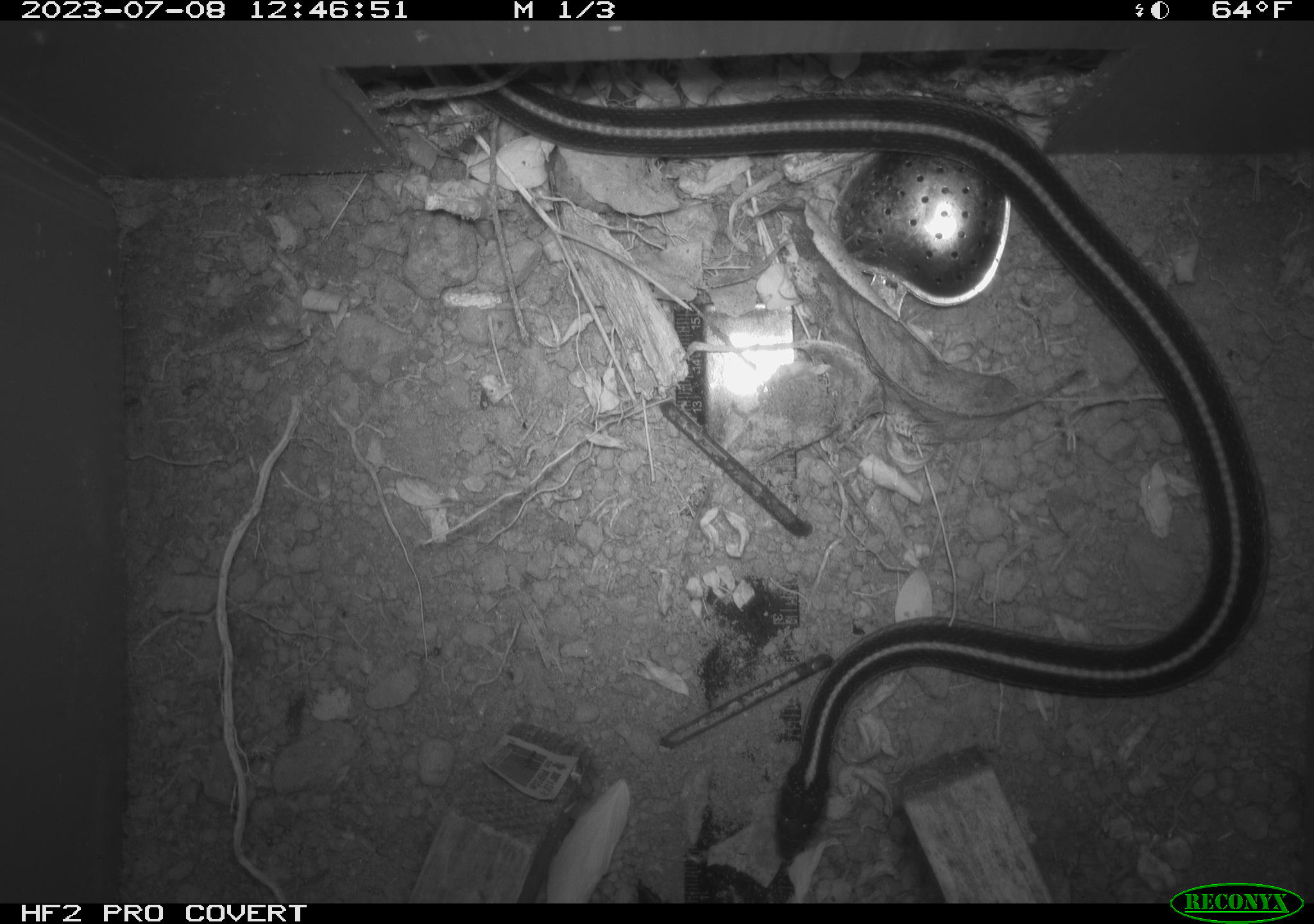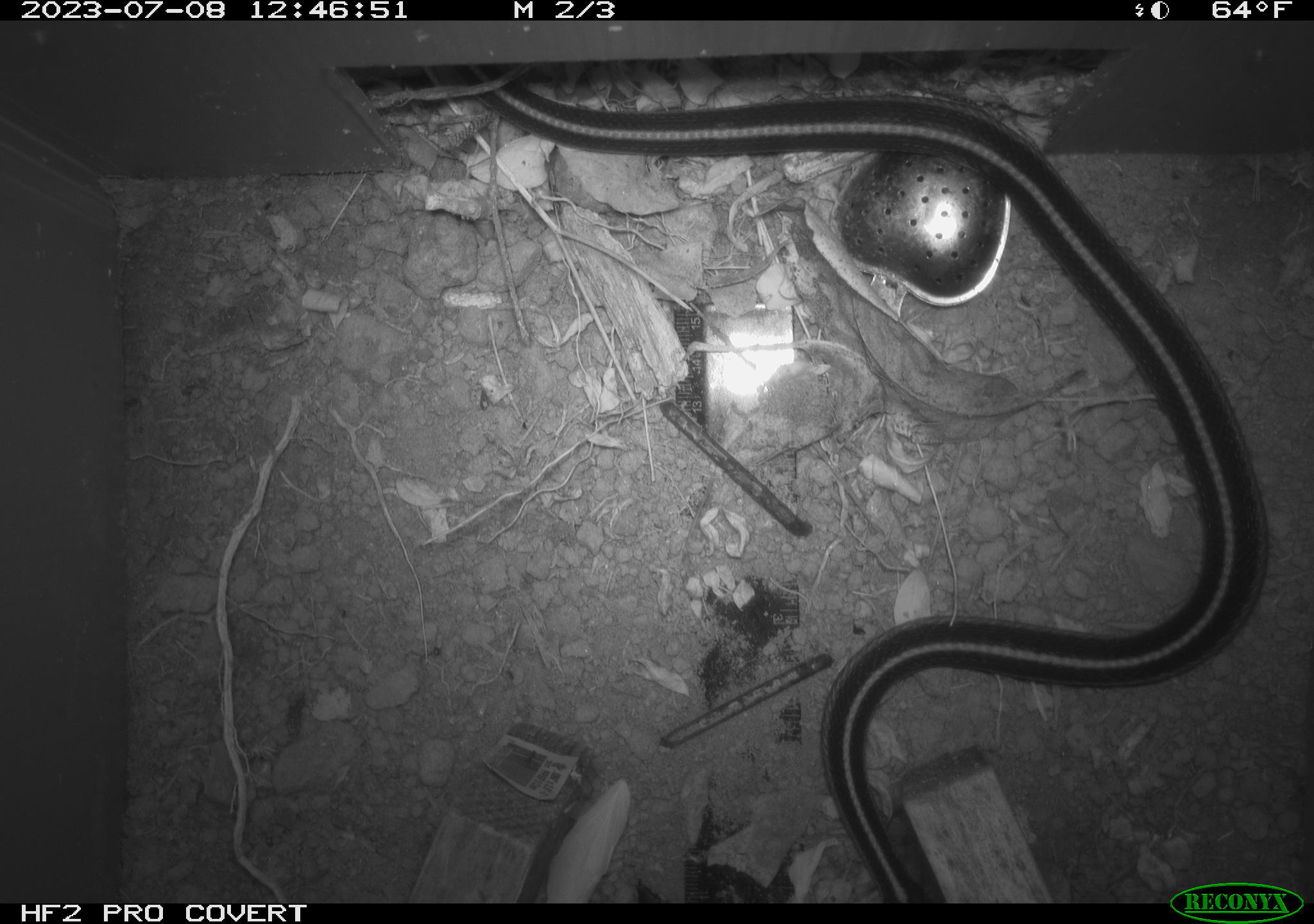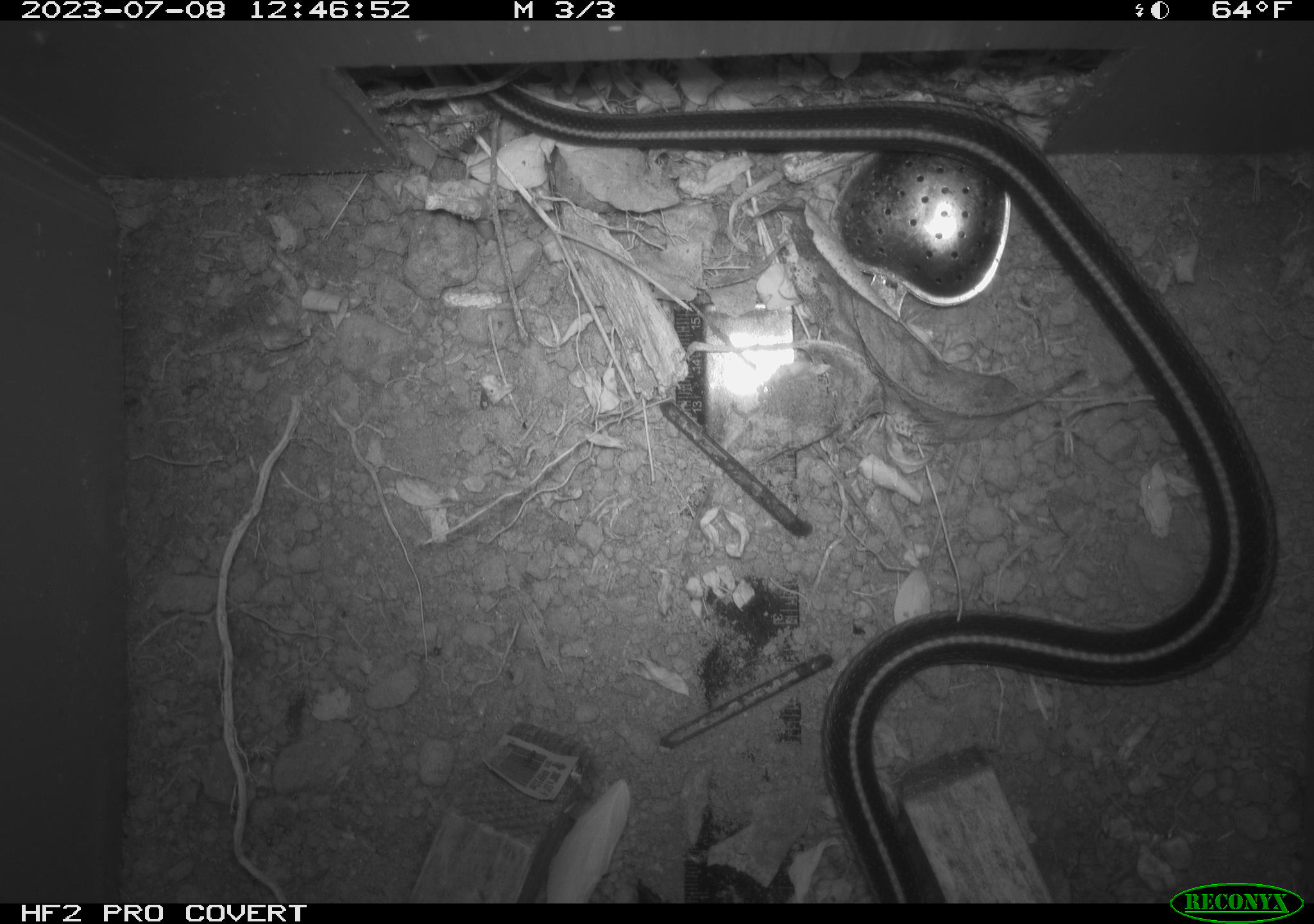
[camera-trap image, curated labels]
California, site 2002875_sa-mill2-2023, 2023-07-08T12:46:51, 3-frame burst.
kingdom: Animalia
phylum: Chordata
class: Reptilia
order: Squamata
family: Colubridae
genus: Thamnophis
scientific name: Thamnophis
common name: american gartersnakes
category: thamnophis species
Thamnophis species (american gartersnakes) (Thamnophis).